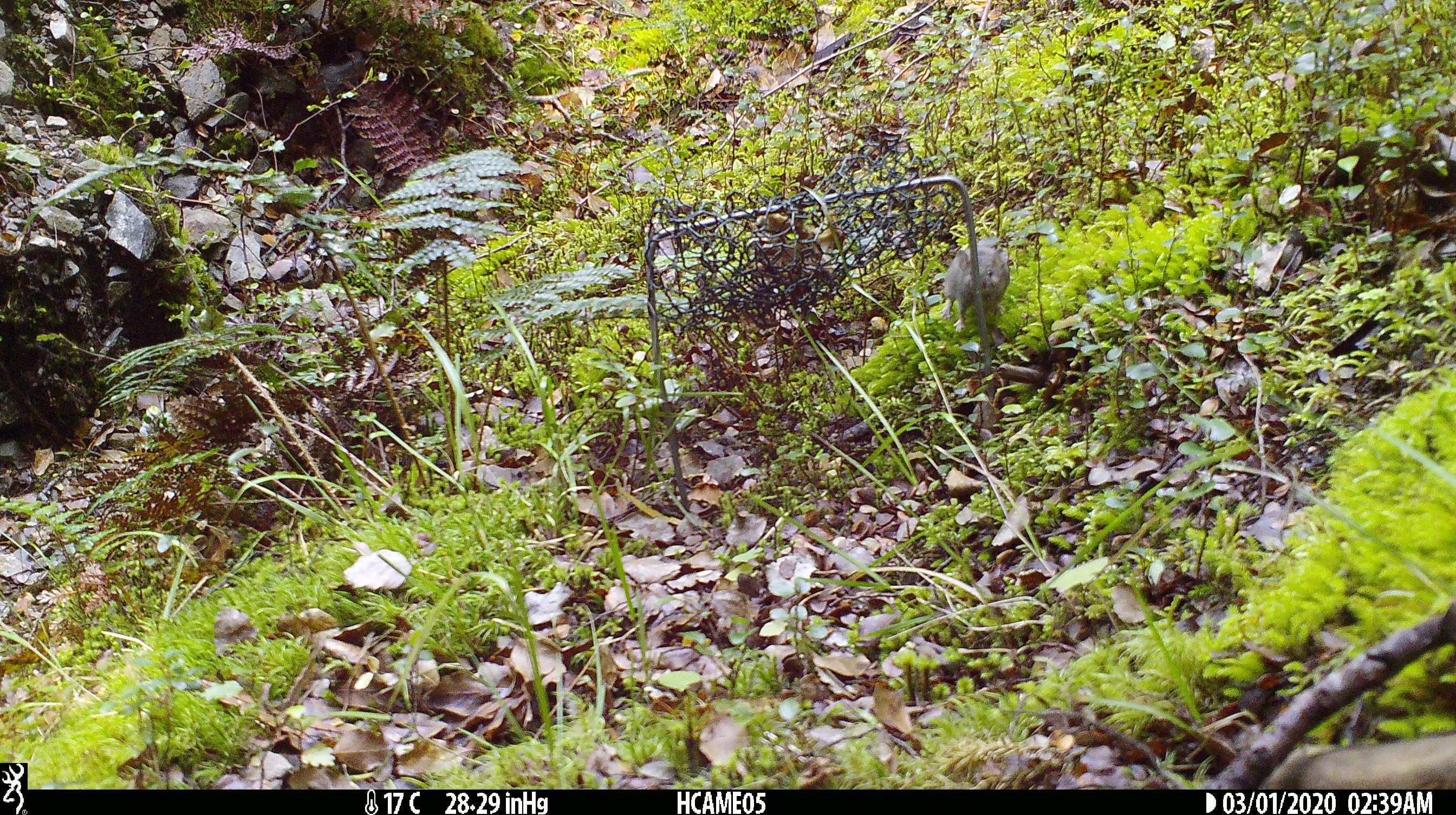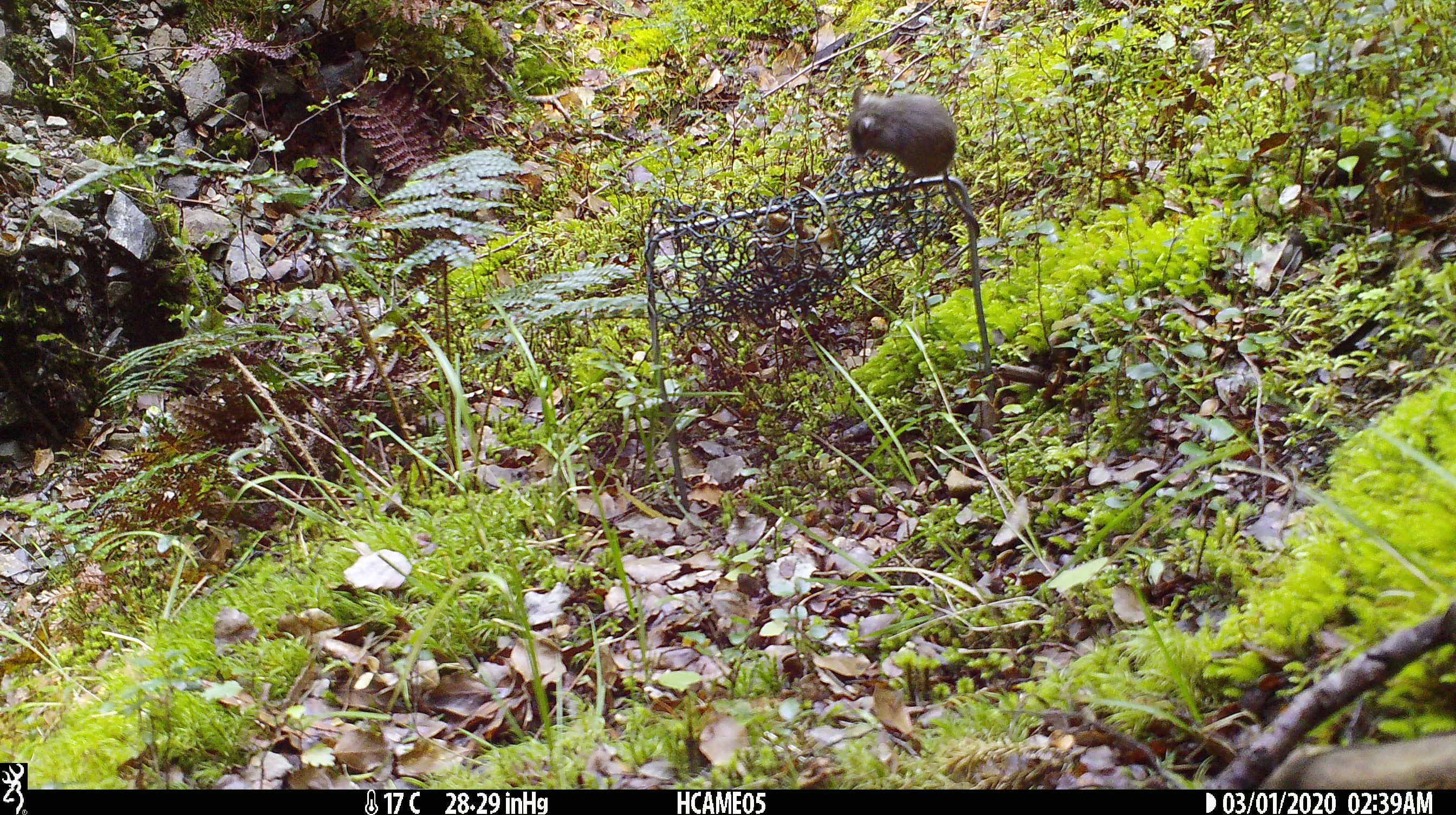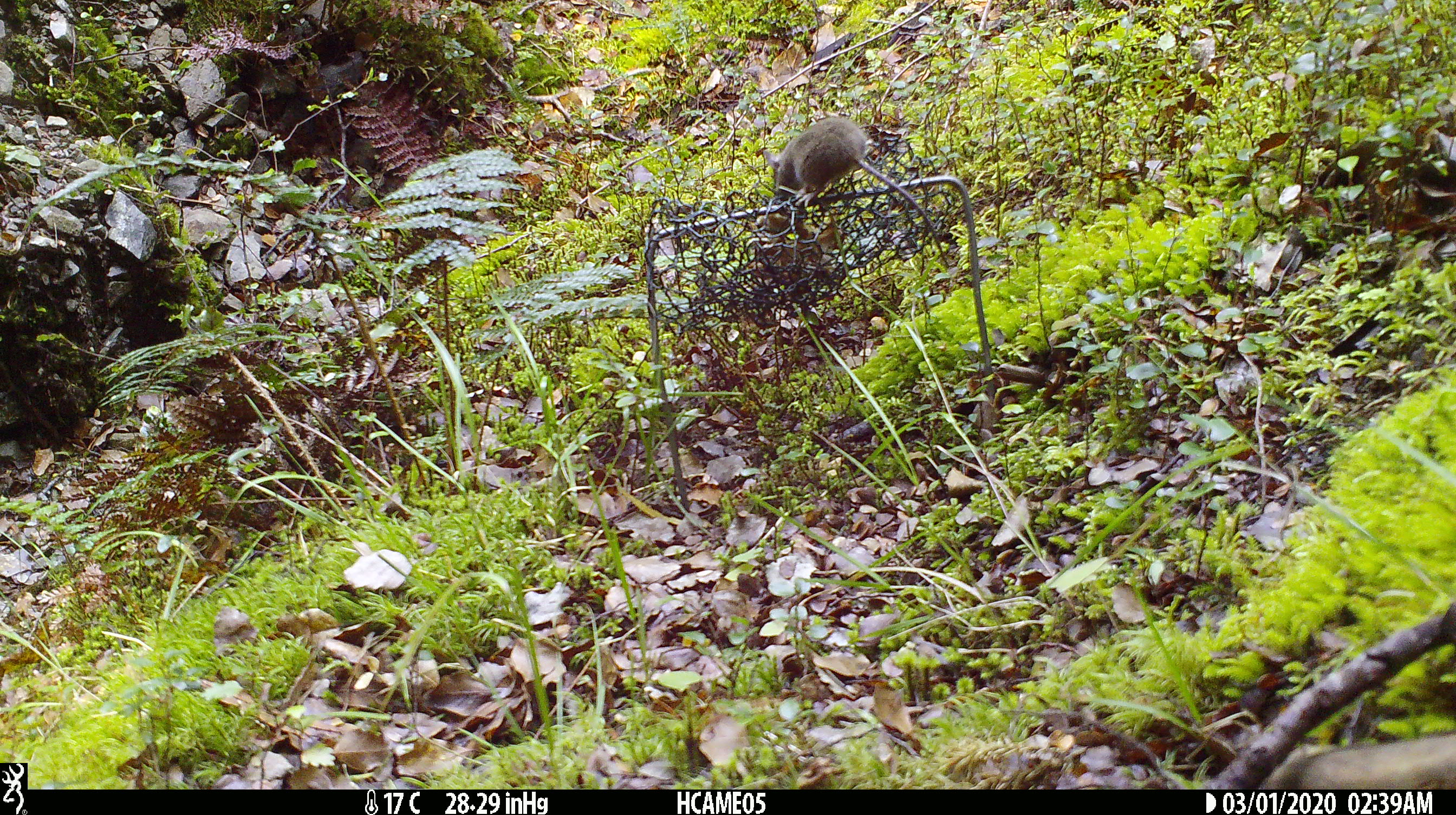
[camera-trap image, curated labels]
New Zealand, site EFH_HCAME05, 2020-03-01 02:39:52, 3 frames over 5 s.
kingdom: Animalia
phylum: Chordata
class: Mammalia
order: Rodentia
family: Muridae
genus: Mus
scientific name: Mus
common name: mouse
Mouse (Mus).